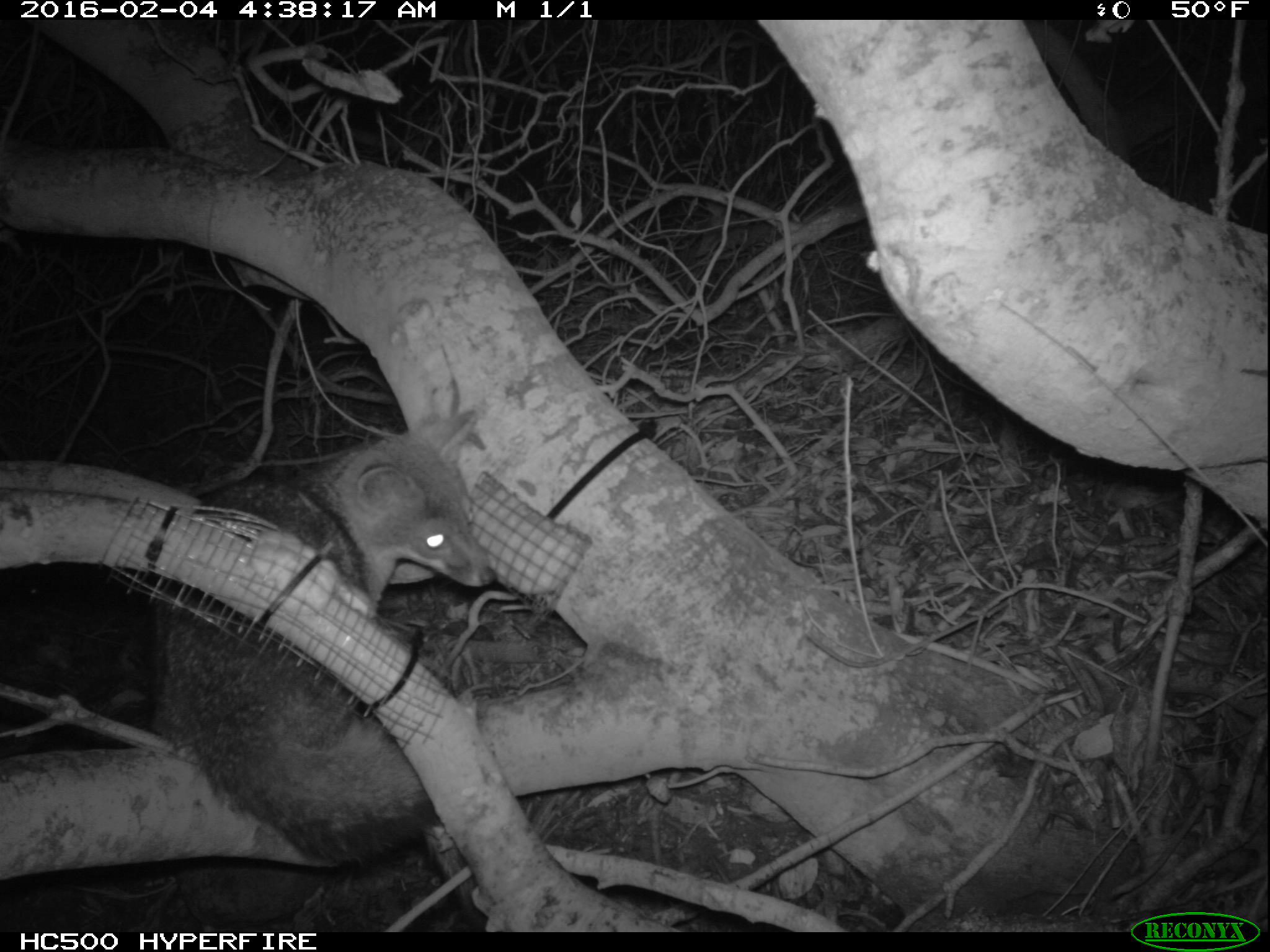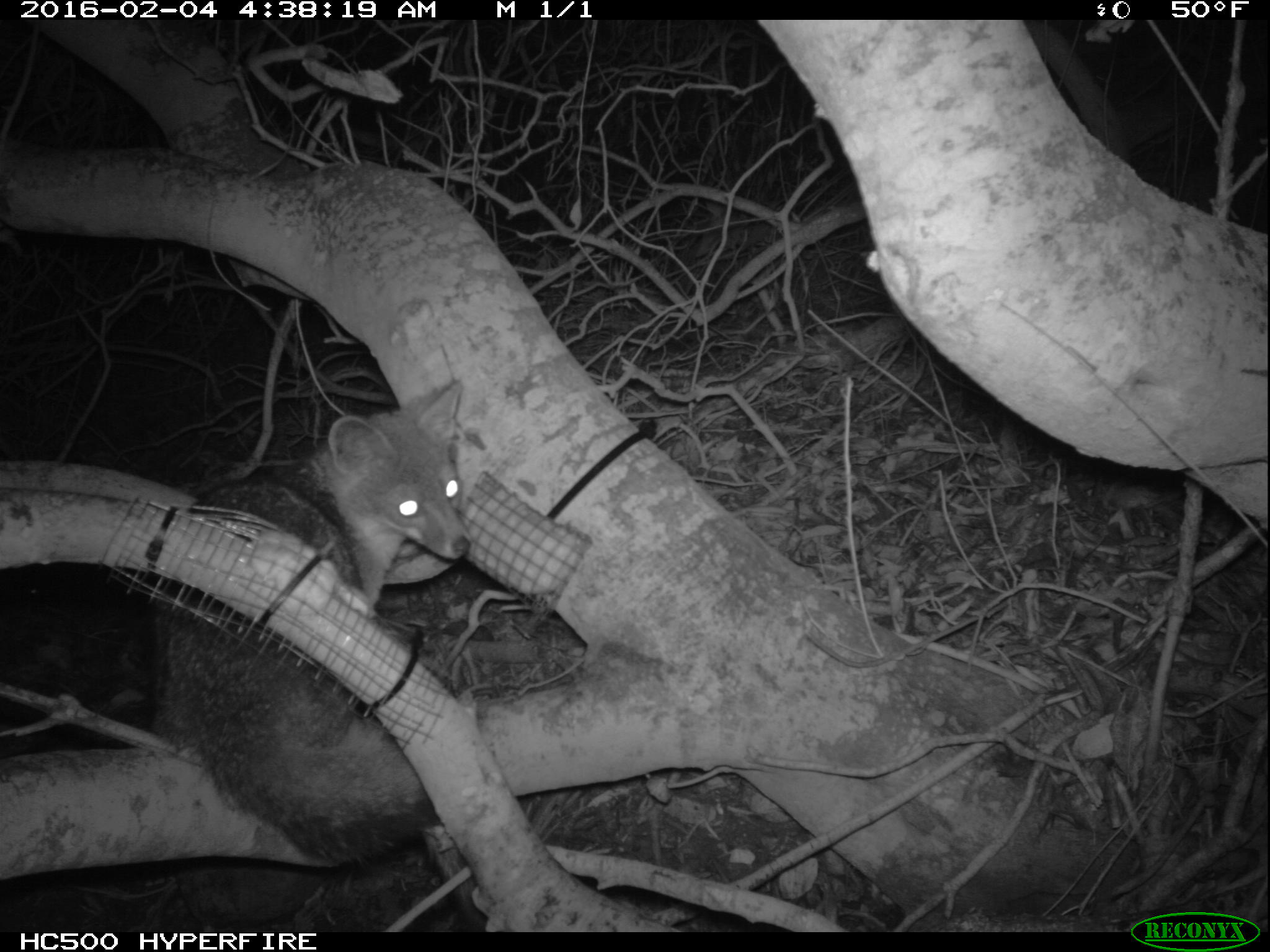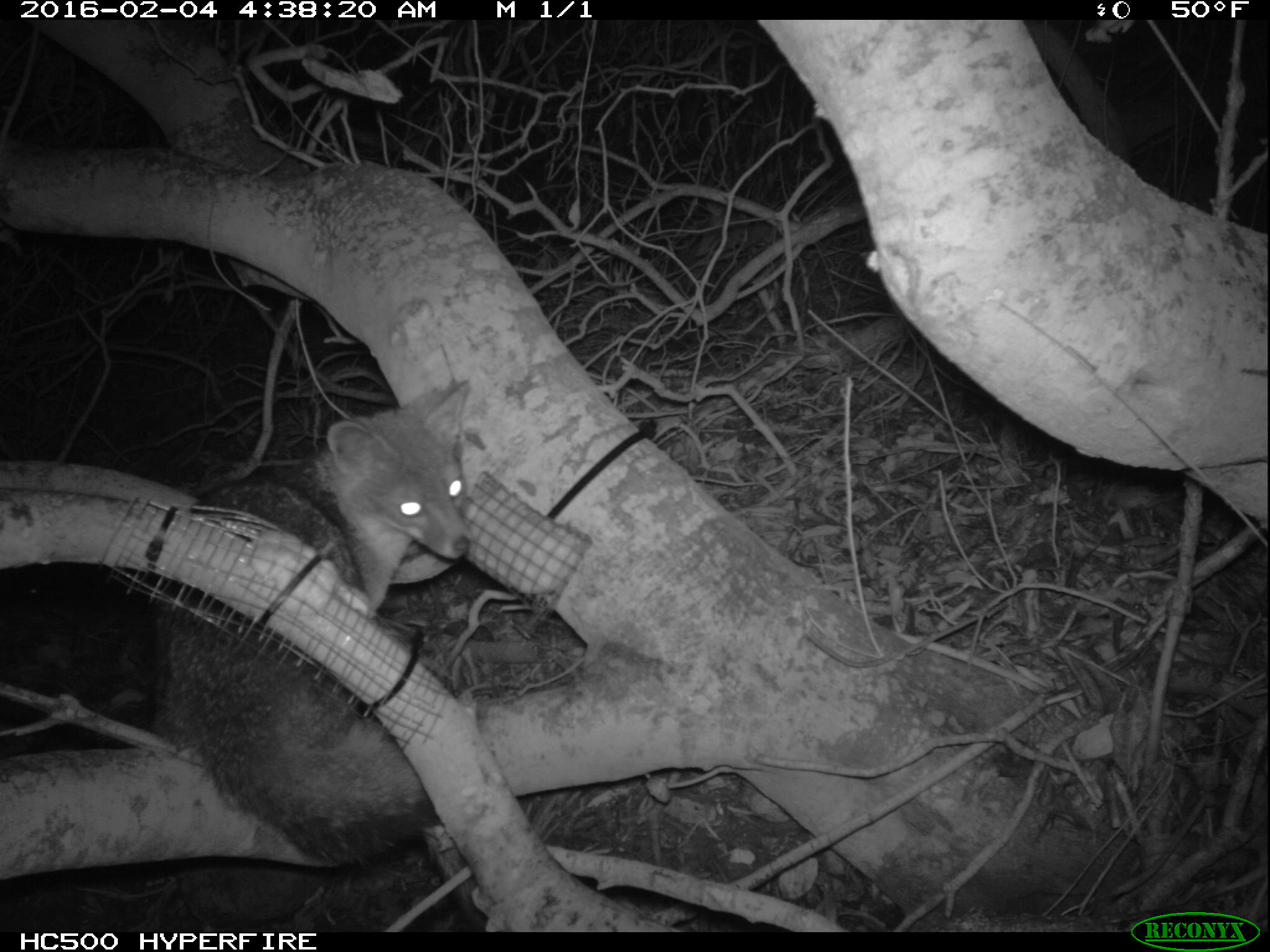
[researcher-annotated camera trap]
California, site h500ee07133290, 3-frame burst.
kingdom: Animalia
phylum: Chordata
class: Mammalia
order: Carnivora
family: Canidae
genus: Urocyon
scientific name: Urocyon littoralis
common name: island fox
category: fox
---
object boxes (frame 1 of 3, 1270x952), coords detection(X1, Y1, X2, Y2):
fox: detection(149, 413, 495, 862)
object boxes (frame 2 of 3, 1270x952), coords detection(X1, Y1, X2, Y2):
fox: detection(151, 380, 470, 858)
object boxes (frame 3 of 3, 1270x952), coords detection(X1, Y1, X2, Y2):
fox: detection(146, 377, 471, 859)